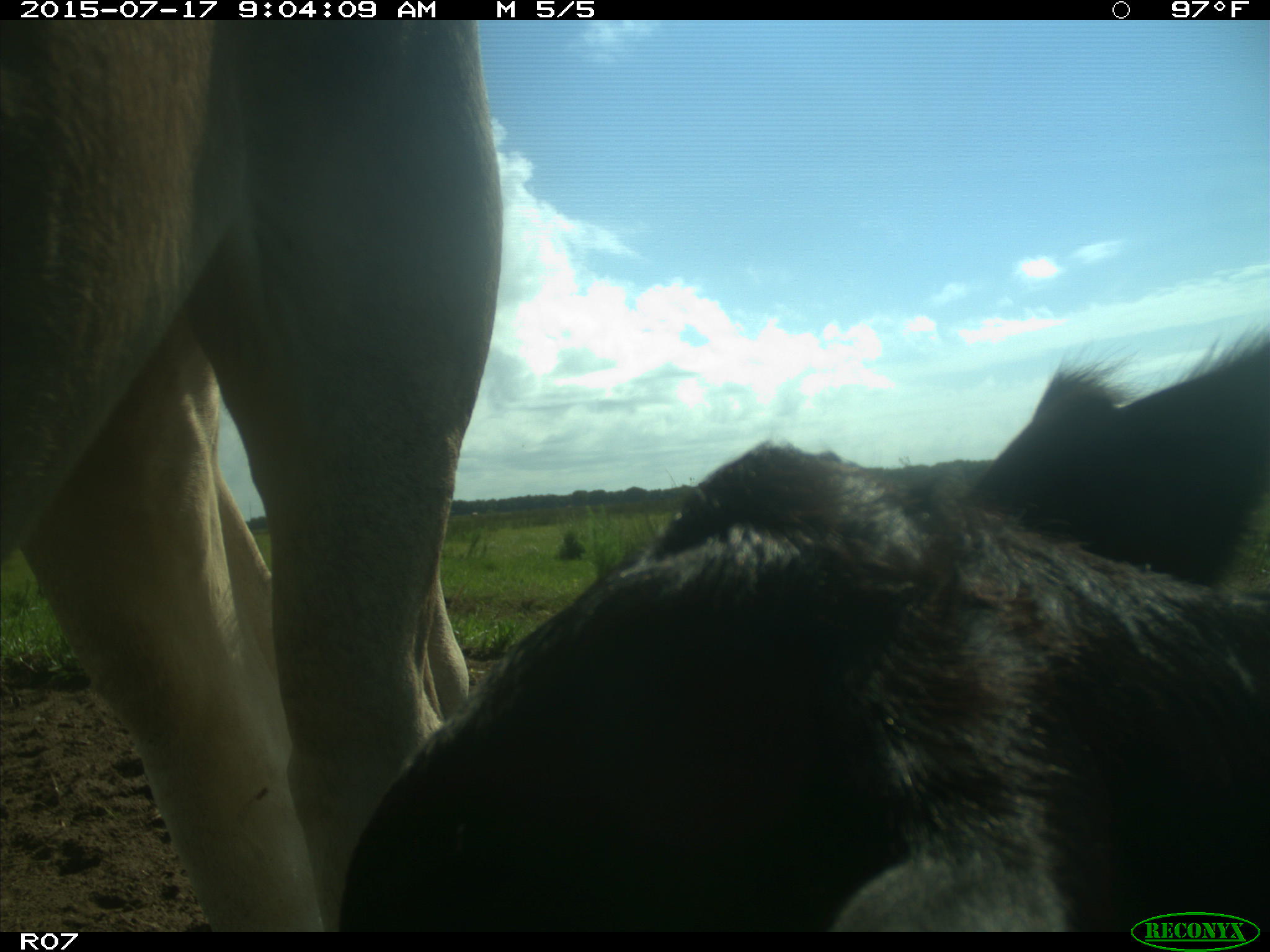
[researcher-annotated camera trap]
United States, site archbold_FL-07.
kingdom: Animalia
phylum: Chordata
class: Mammalia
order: Artiodactyla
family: Bovidae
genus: Bos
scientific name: Bos taurus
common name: domestic cow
Bos taurus (domestic cow).